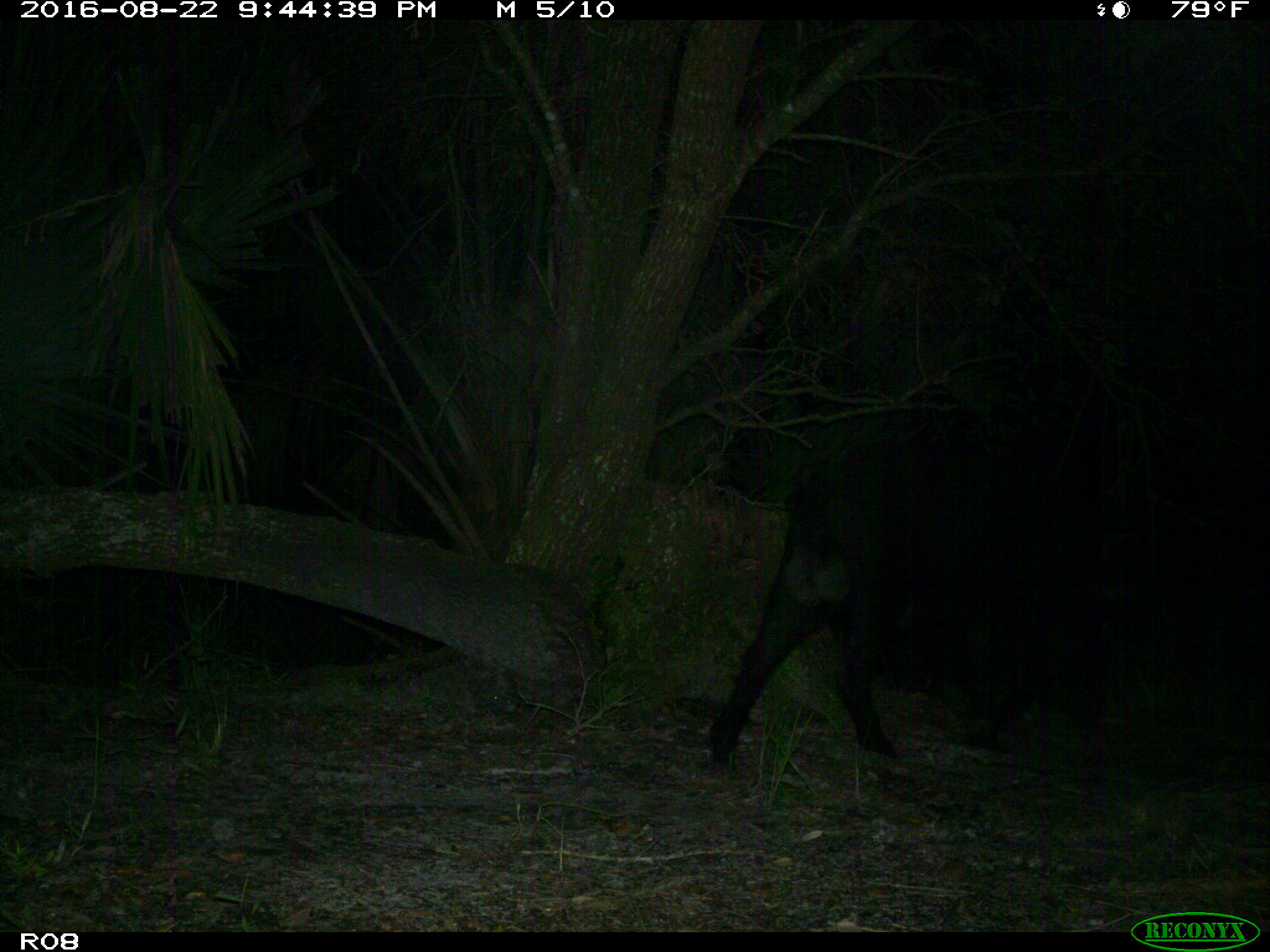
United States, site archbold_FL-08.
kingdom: Animalia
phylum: Chordata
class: Mammalia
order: Artiodactyla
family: Suidae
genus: Sus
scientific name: Sus scrofa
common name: wild boar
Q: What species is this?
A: Sus scrofa (wild boar).